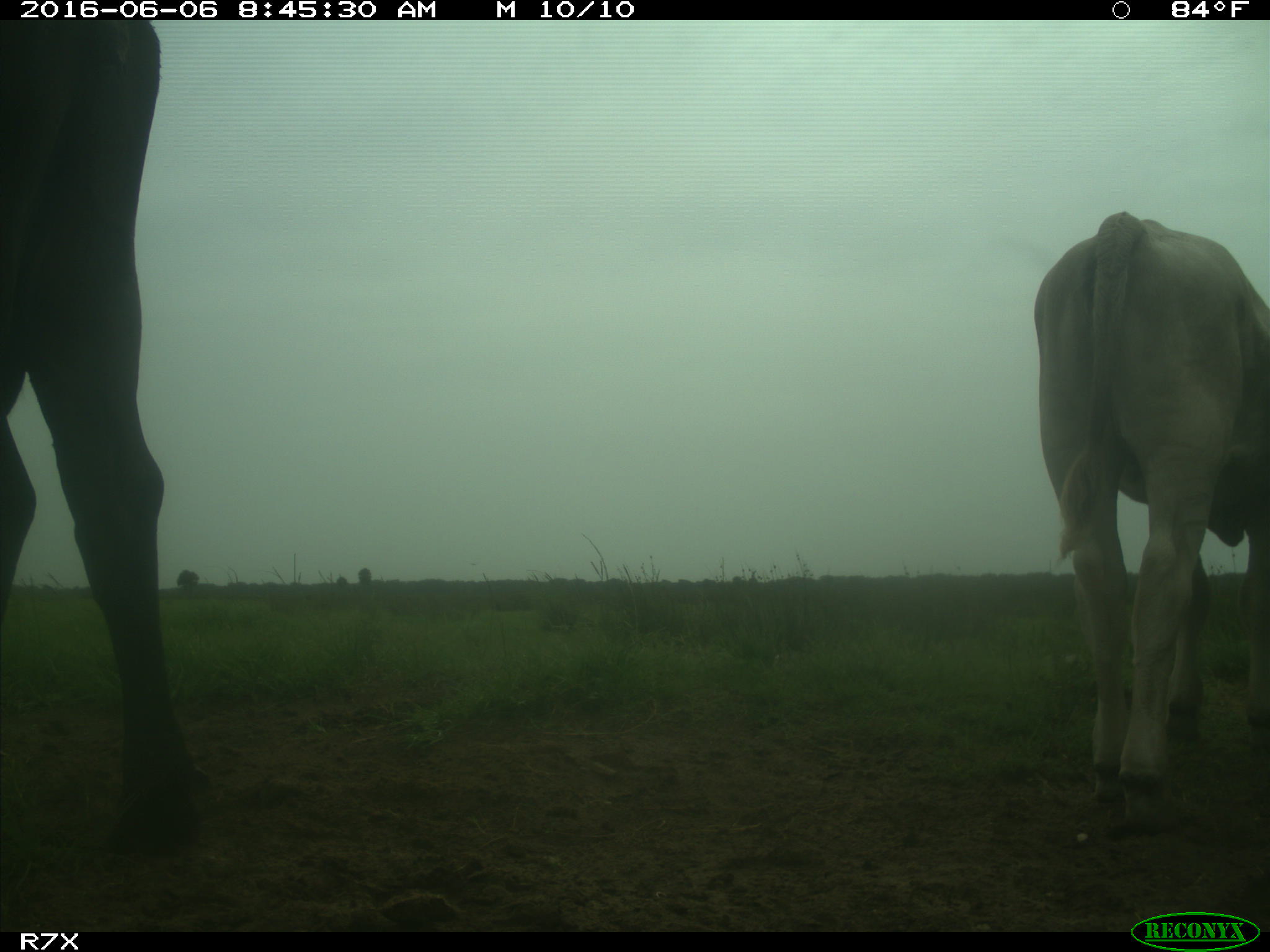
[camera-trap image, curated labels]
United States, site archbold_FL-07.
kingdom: Animalia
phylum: Chordata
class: Mammalia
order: Artiodactyla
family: Bovidae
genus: Bos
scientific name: Bos taurus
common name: domestic cow